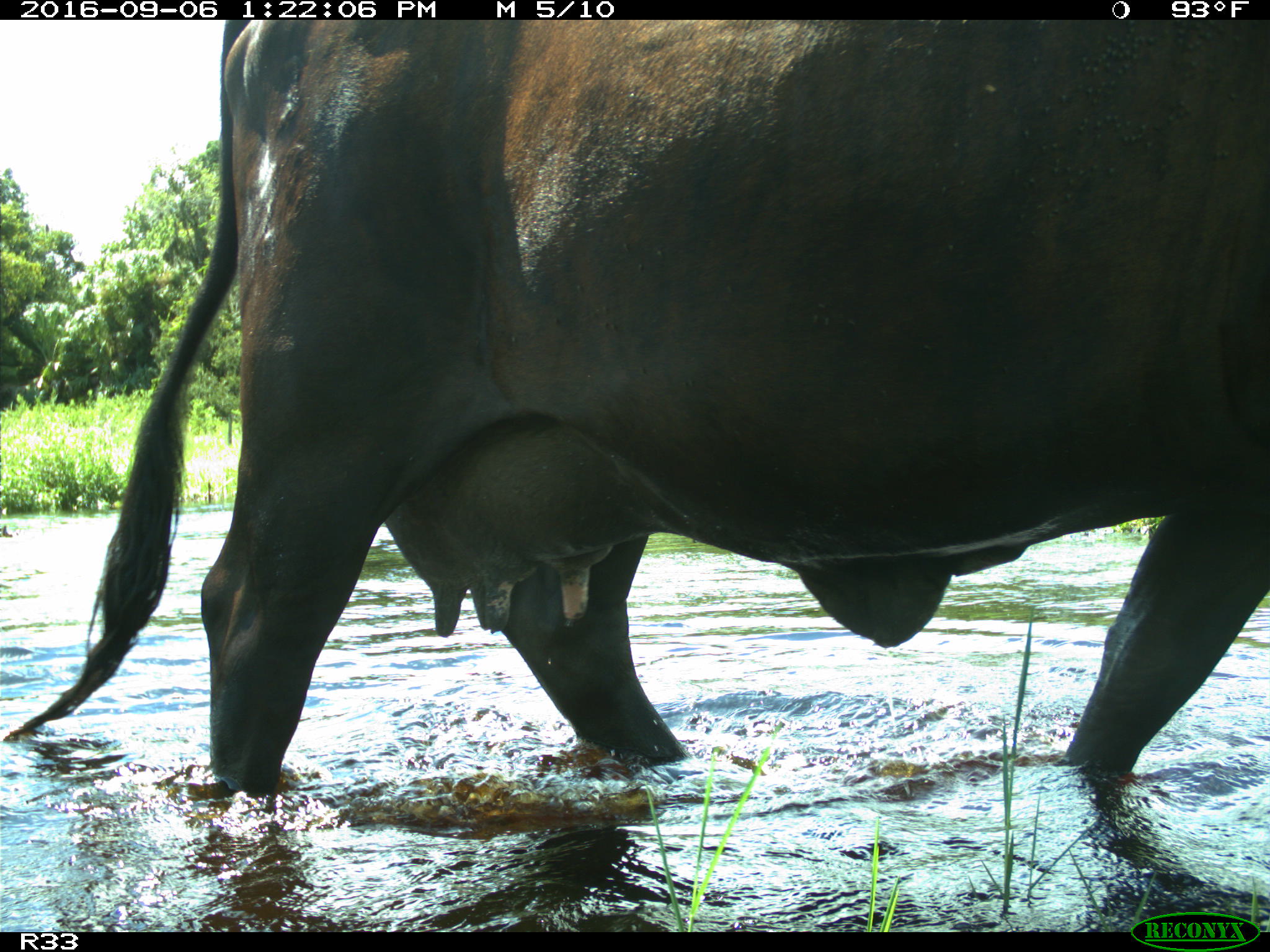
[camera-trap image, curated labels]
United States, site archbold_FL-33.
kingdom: Animalia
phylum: Chordata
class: Mammalia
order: Artiodactyla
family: Bovidae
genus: Bos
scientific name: Bos taurus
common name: domestic cow